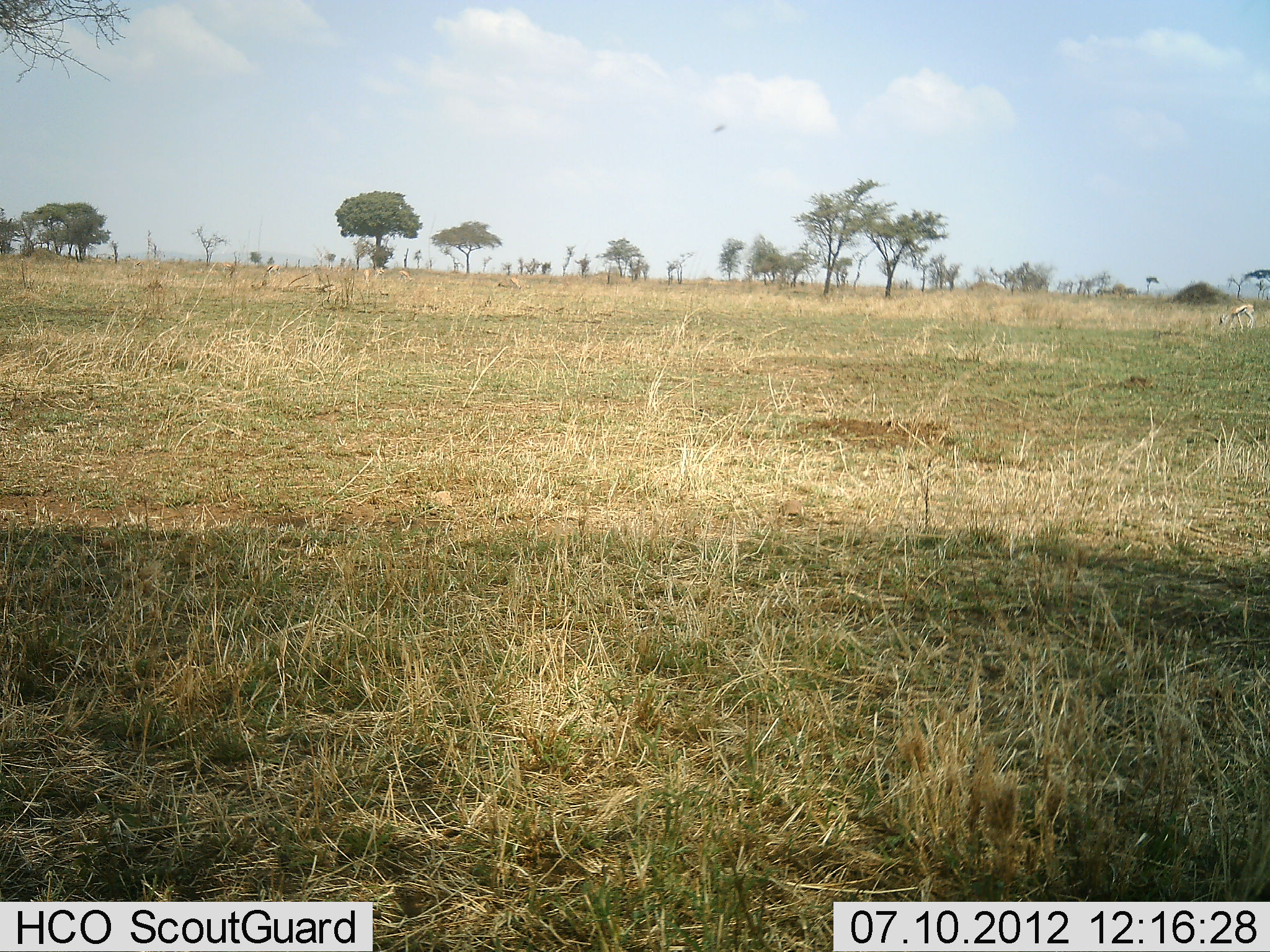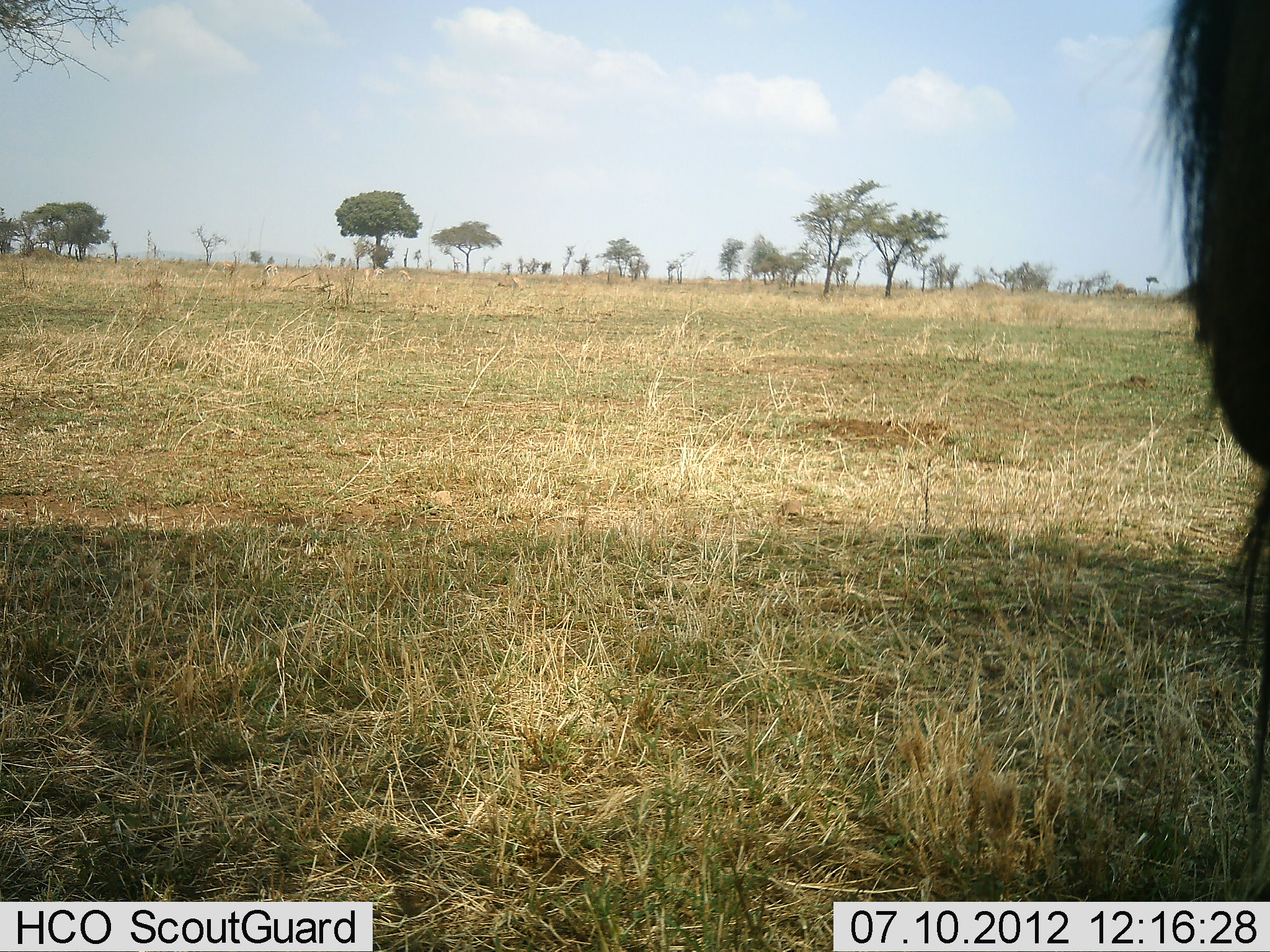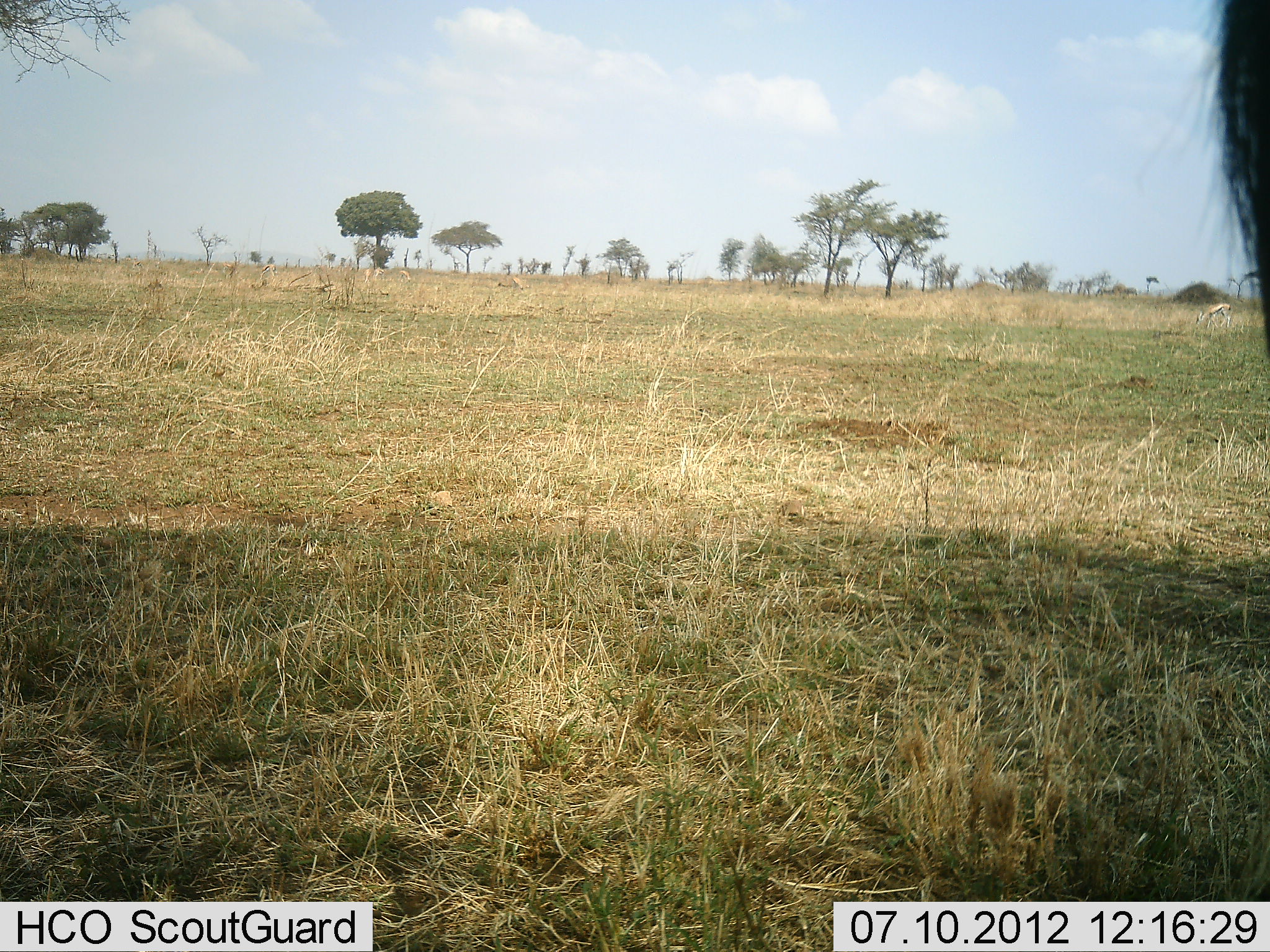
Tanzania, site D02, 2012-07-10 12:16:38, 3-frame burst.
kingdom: Animalia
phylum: Chordata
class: Mammalia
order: Artiodactyla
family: Bovidae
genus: Connochaetes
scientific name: Connochaetes taurinus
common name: blue wildebeest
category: wildebeest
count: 1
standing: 73%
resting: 0%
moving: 27%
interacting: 0%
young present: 0%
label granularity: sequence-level